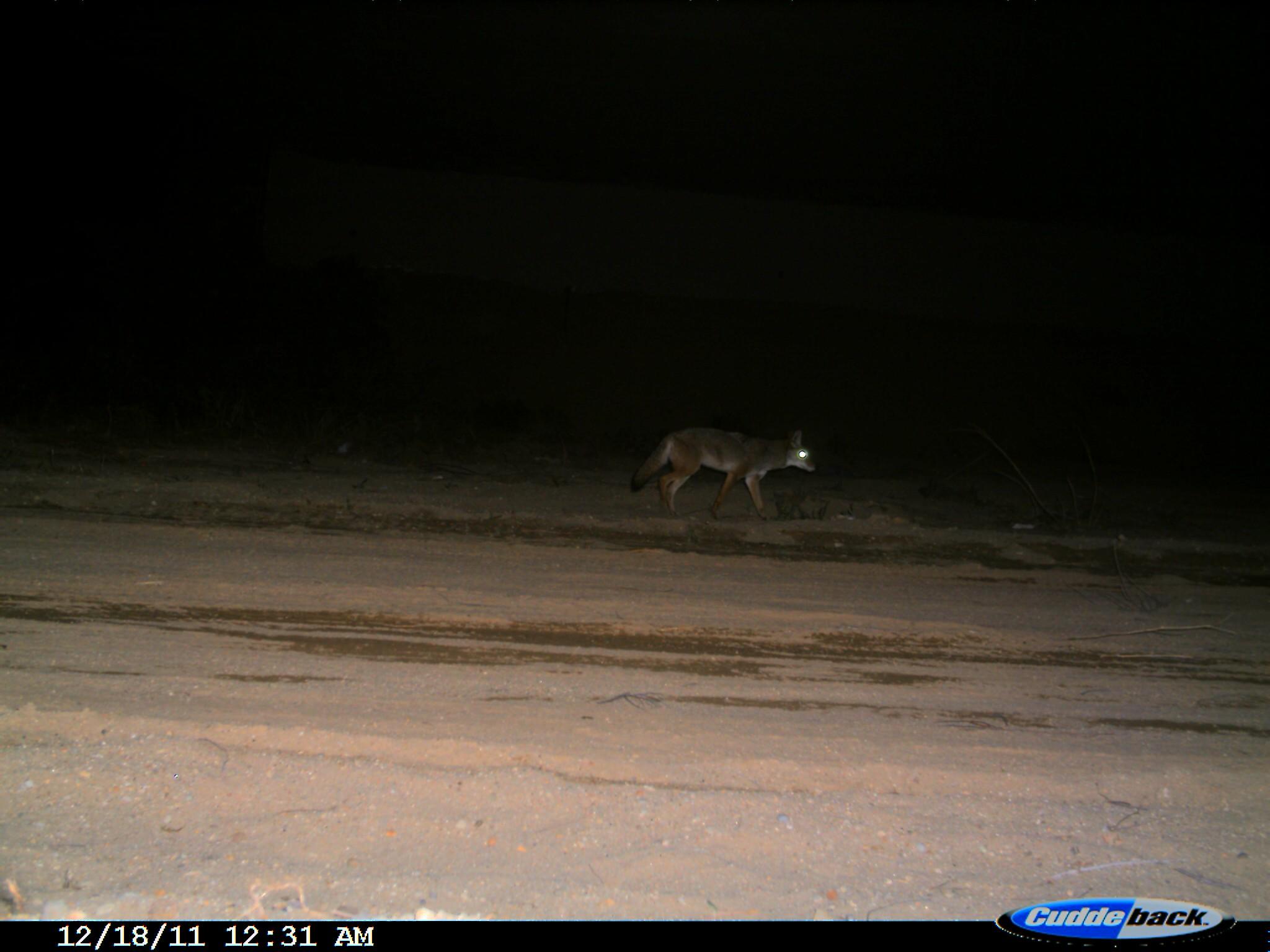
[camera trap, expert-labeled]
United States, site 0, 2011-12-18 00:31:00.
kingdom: Animalia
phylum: Chordata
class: Mammalia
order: Carnivora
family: Canidae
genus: Canis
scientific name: Canis latrans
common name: coyote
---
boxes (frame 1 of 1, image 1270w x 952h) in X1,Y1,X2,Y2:
coyote: 621,413,835,536